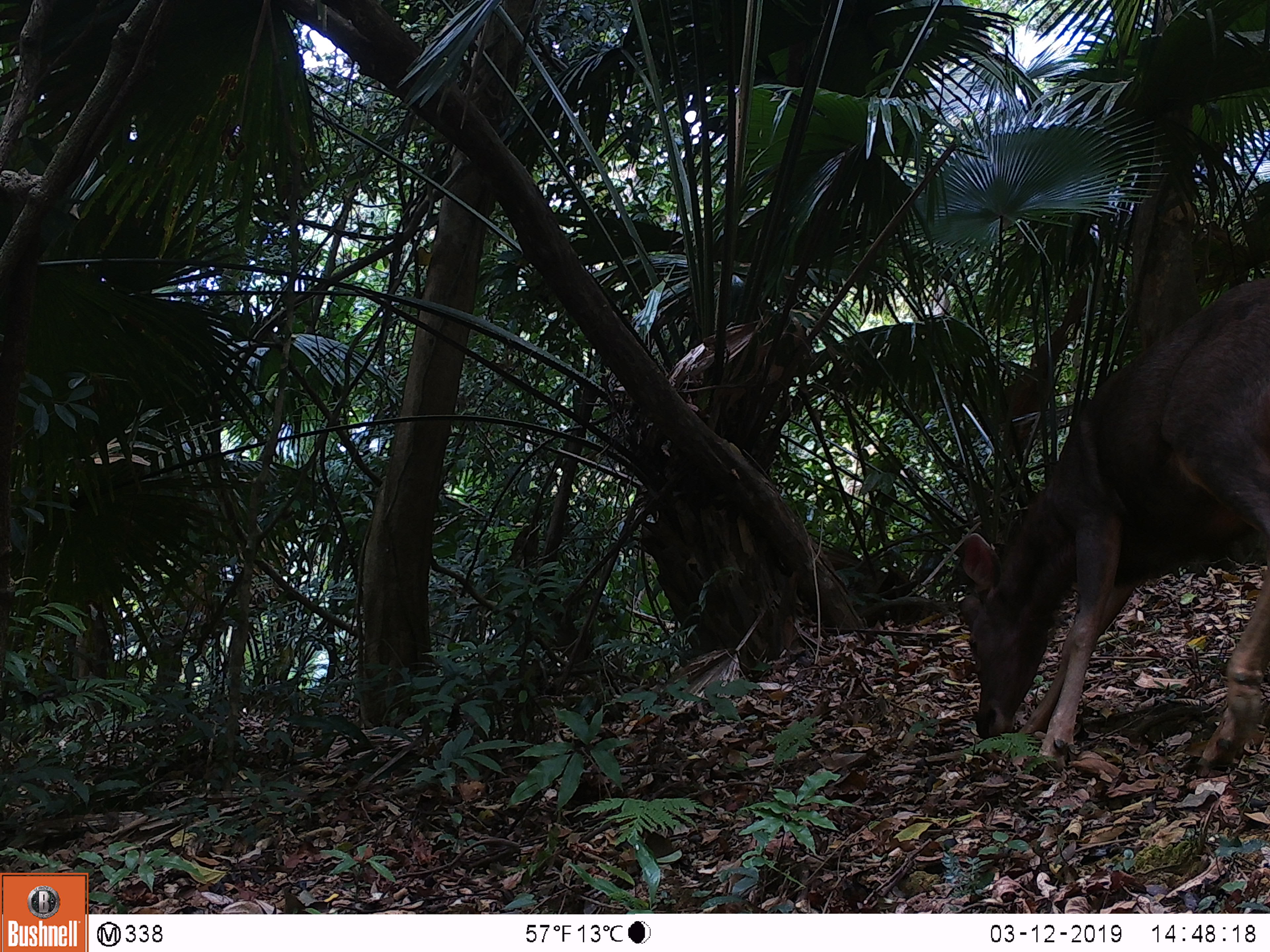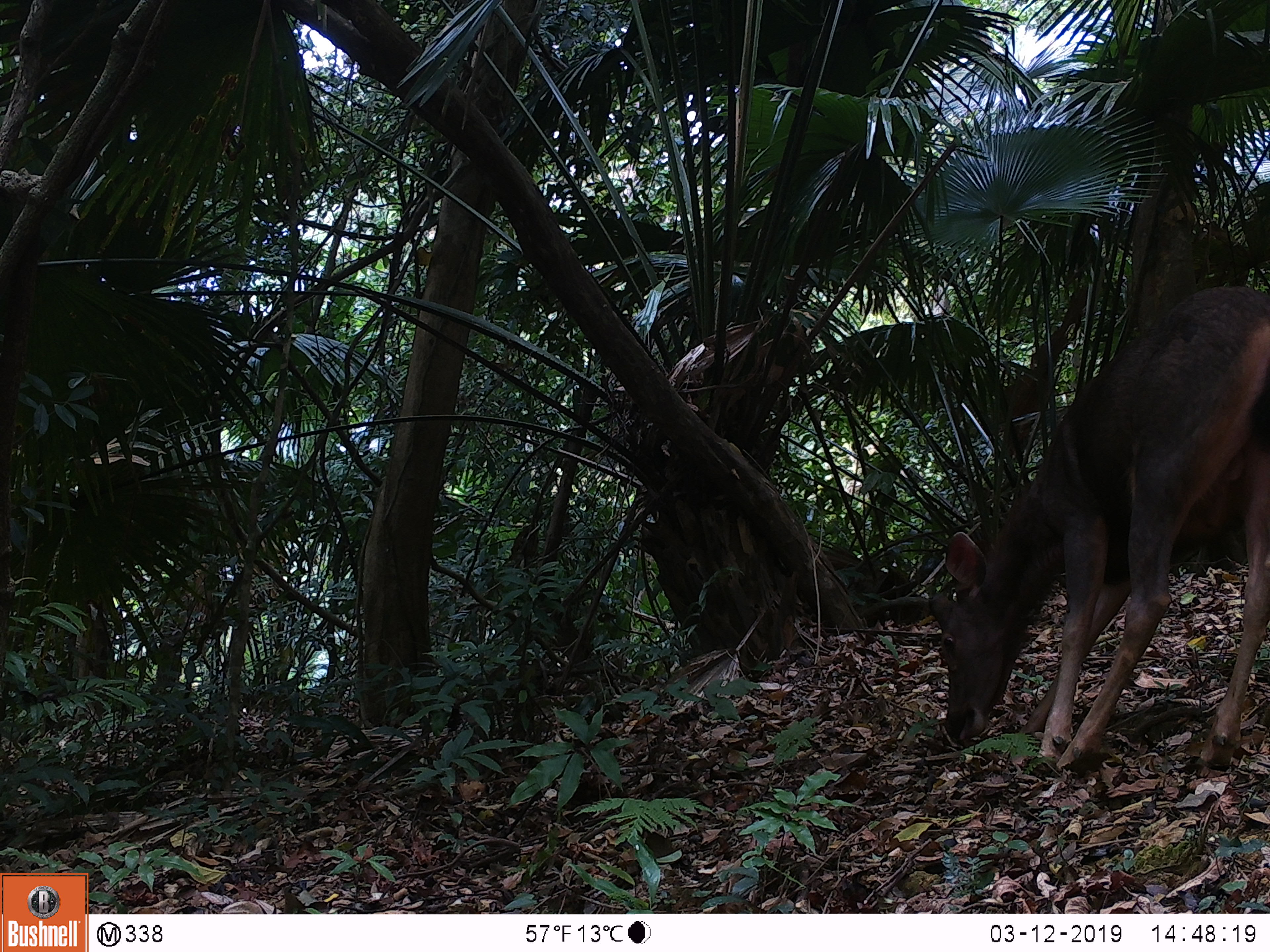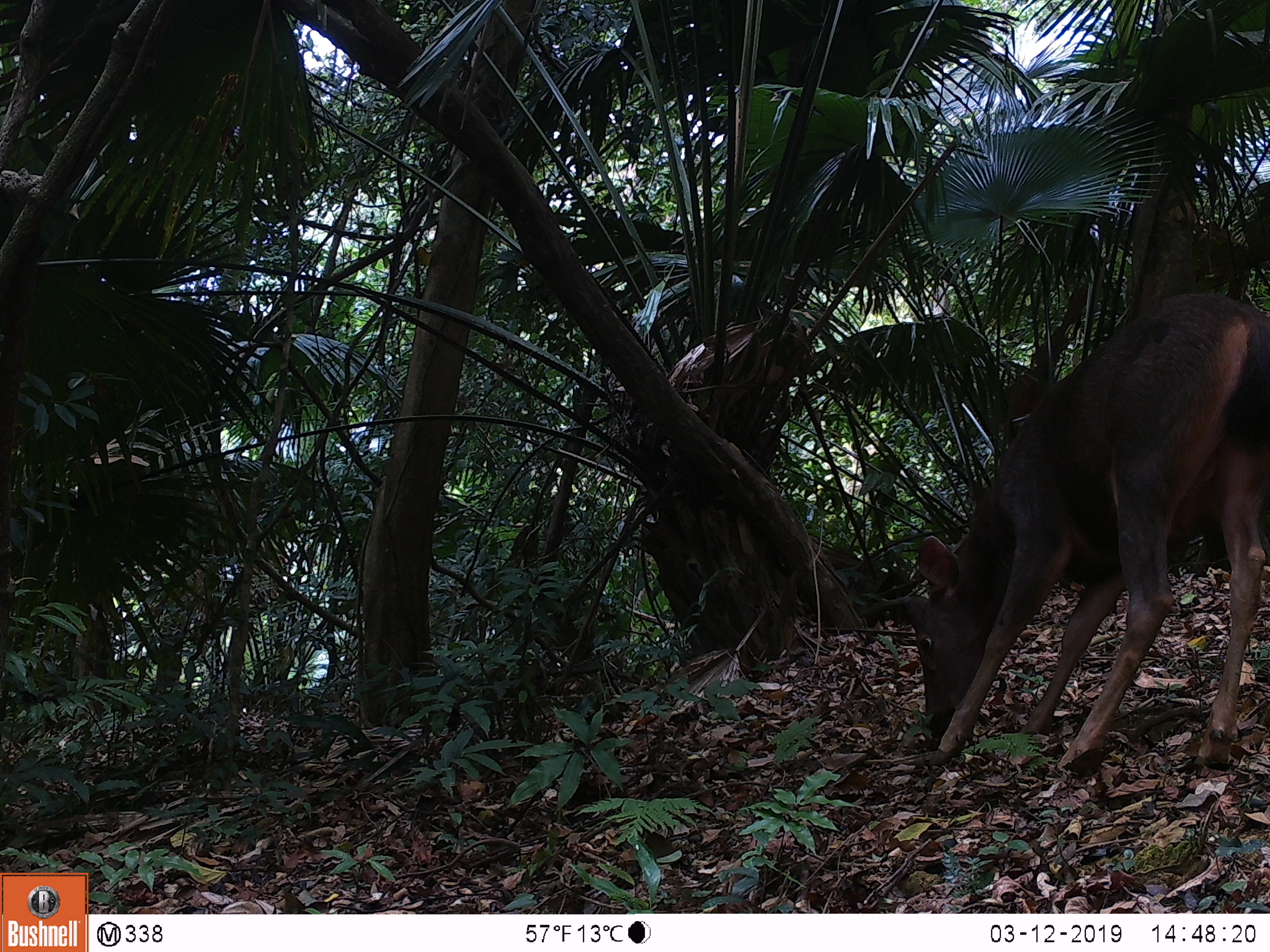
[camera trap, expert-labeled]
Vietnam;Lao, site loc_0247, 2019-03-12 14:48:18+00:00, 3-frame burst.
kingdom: Animalia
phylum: Chordata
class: Mammalia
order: Artiodactyla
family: Cervidae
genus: Rusa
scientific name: Rusa unicolor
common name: sambar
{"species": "sambar (Rusa unicolor)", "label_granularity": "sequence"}